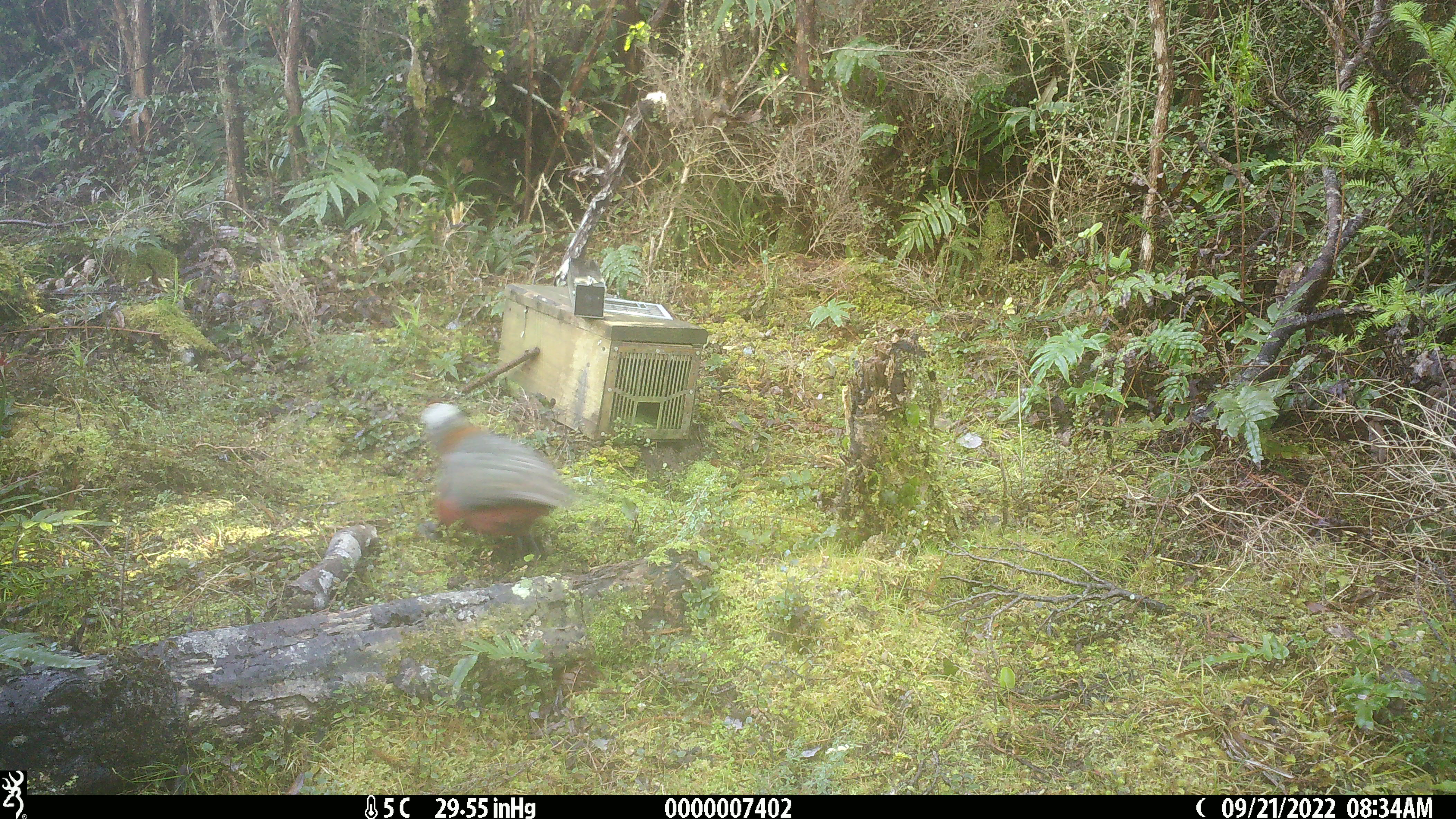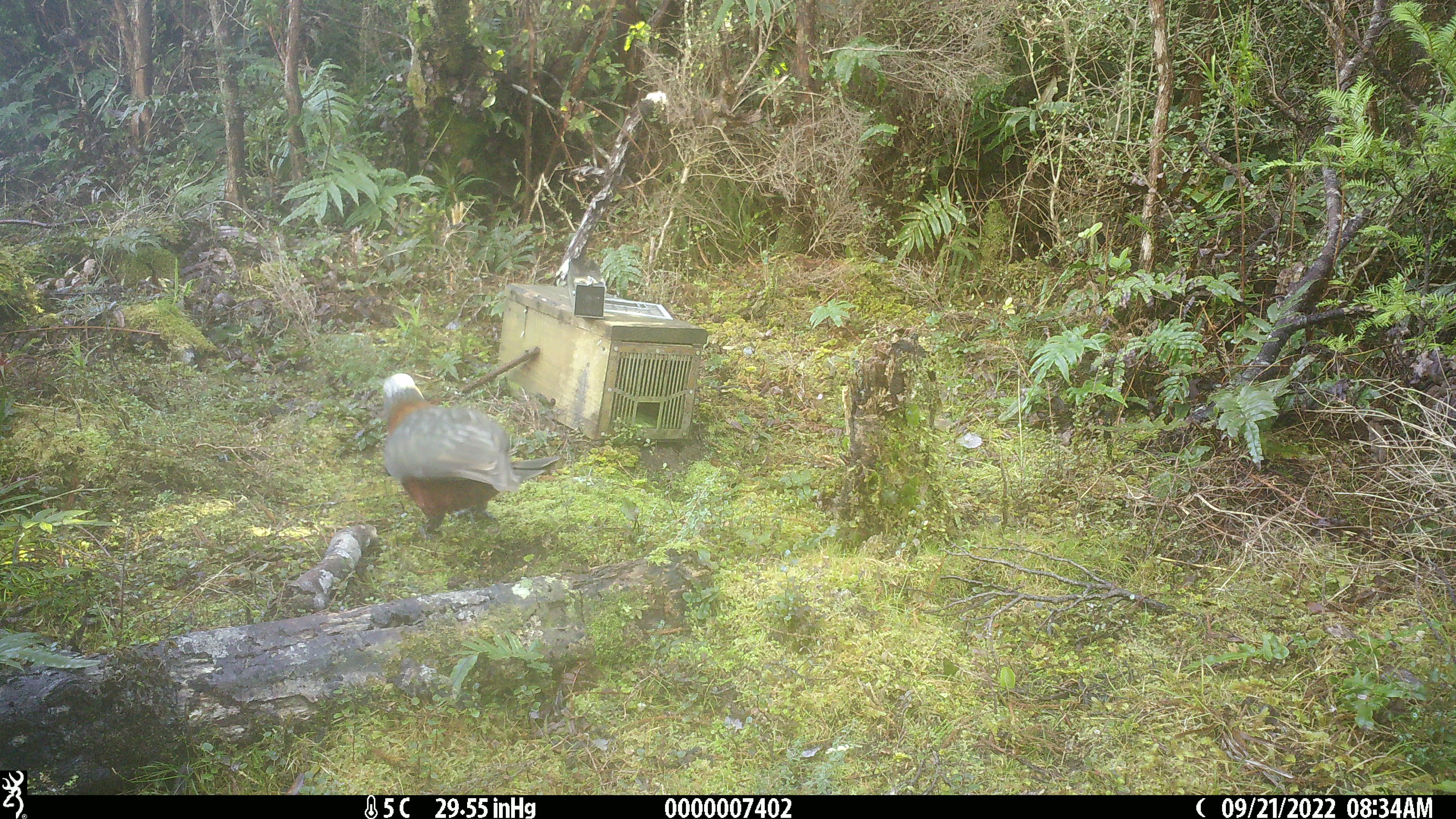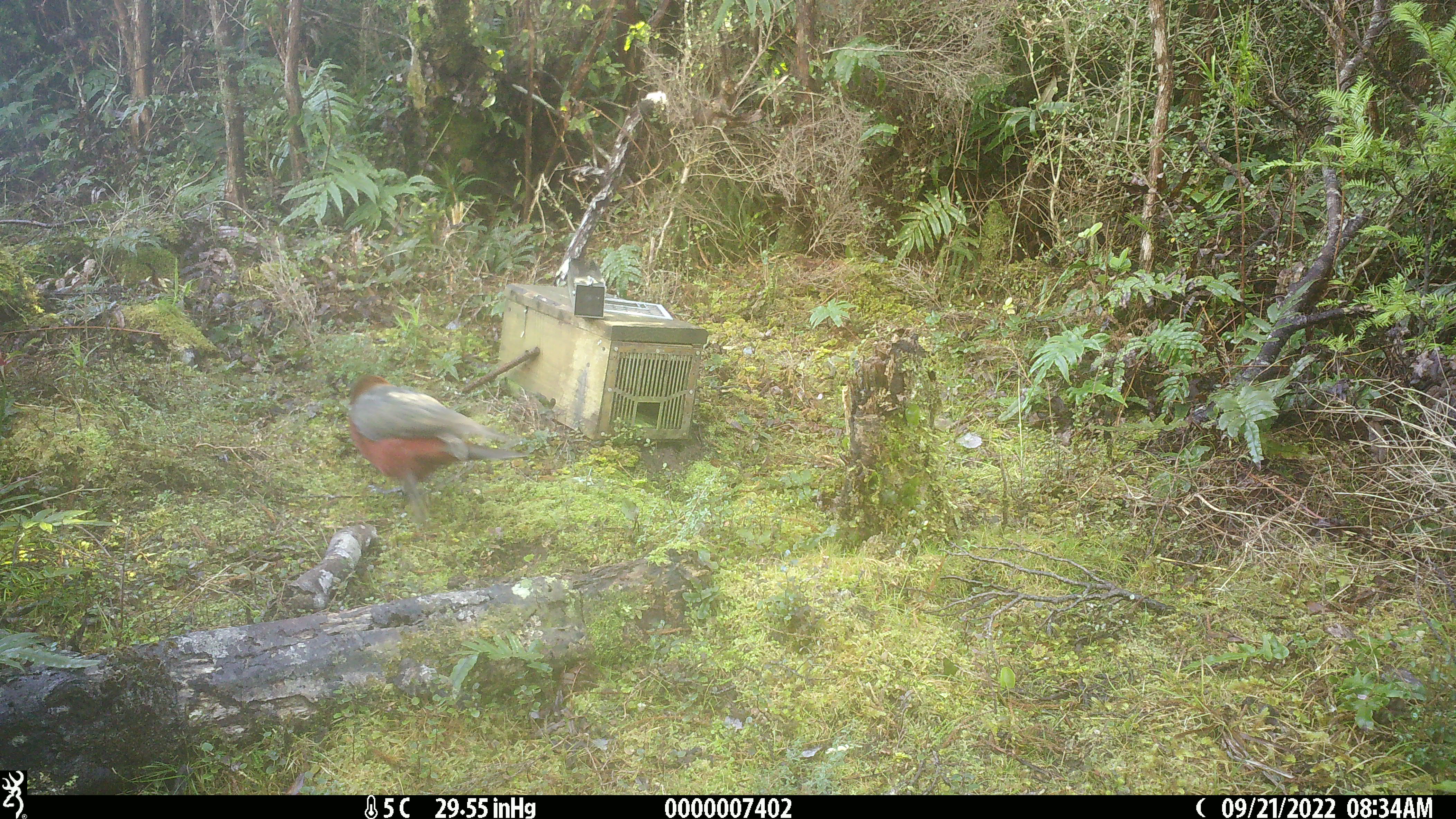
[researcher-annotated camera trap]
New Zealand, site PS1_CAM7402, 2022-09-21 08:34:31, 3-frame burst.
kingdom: Animalia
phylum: Chordata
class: Aves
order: Psittaciformes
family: Strigopidae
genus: Nestor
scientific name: Nestor meridionalis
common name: kaka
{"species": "kaka (Nestor meridionalis)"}